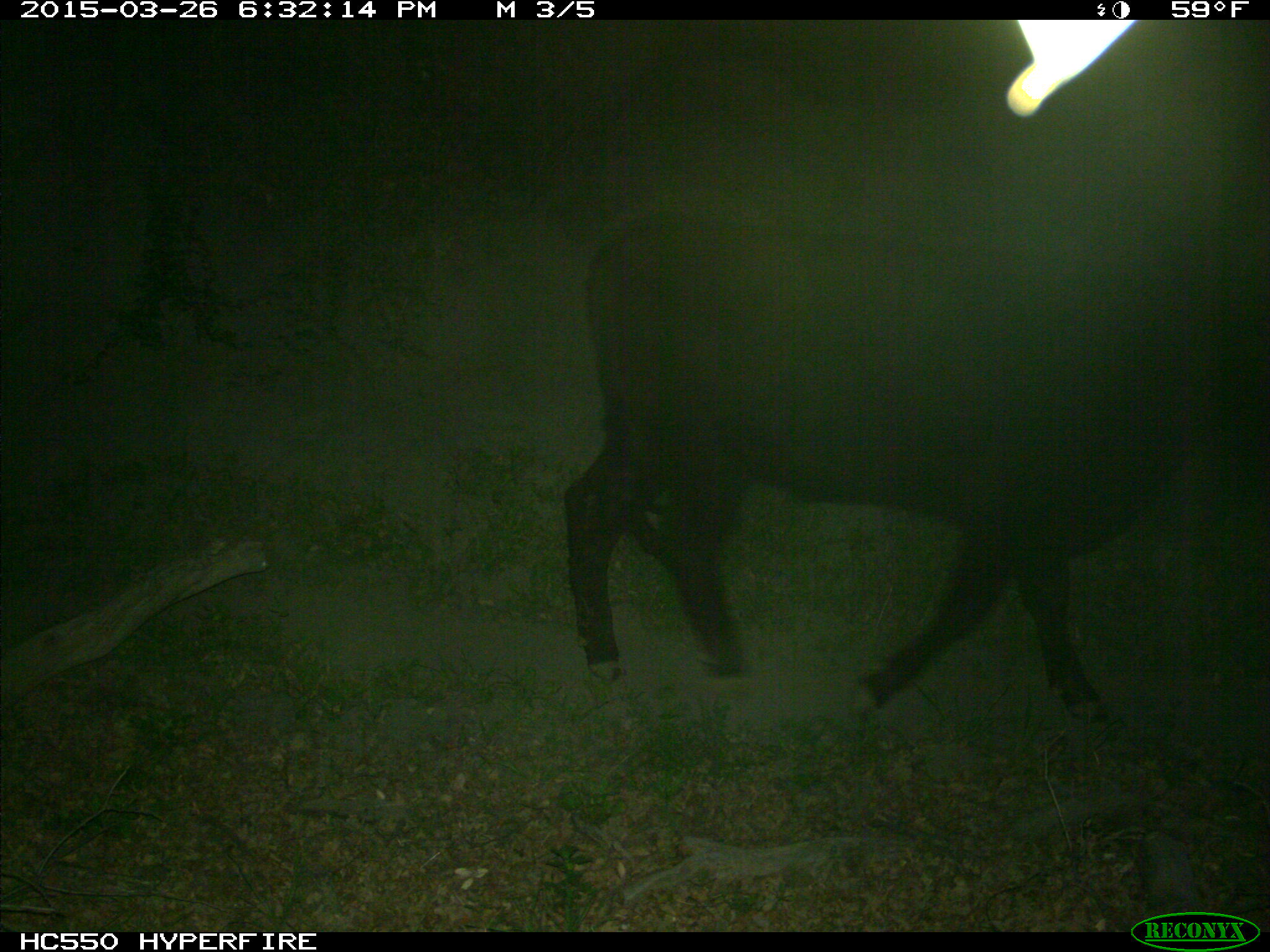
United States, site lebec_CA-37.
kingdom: Animalia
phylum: Chordata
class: Mammalia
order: Artiodactyla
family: Bovidae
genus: Bos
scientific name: Bos taurus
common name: domestic cow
Bos taurus (domestic cow).